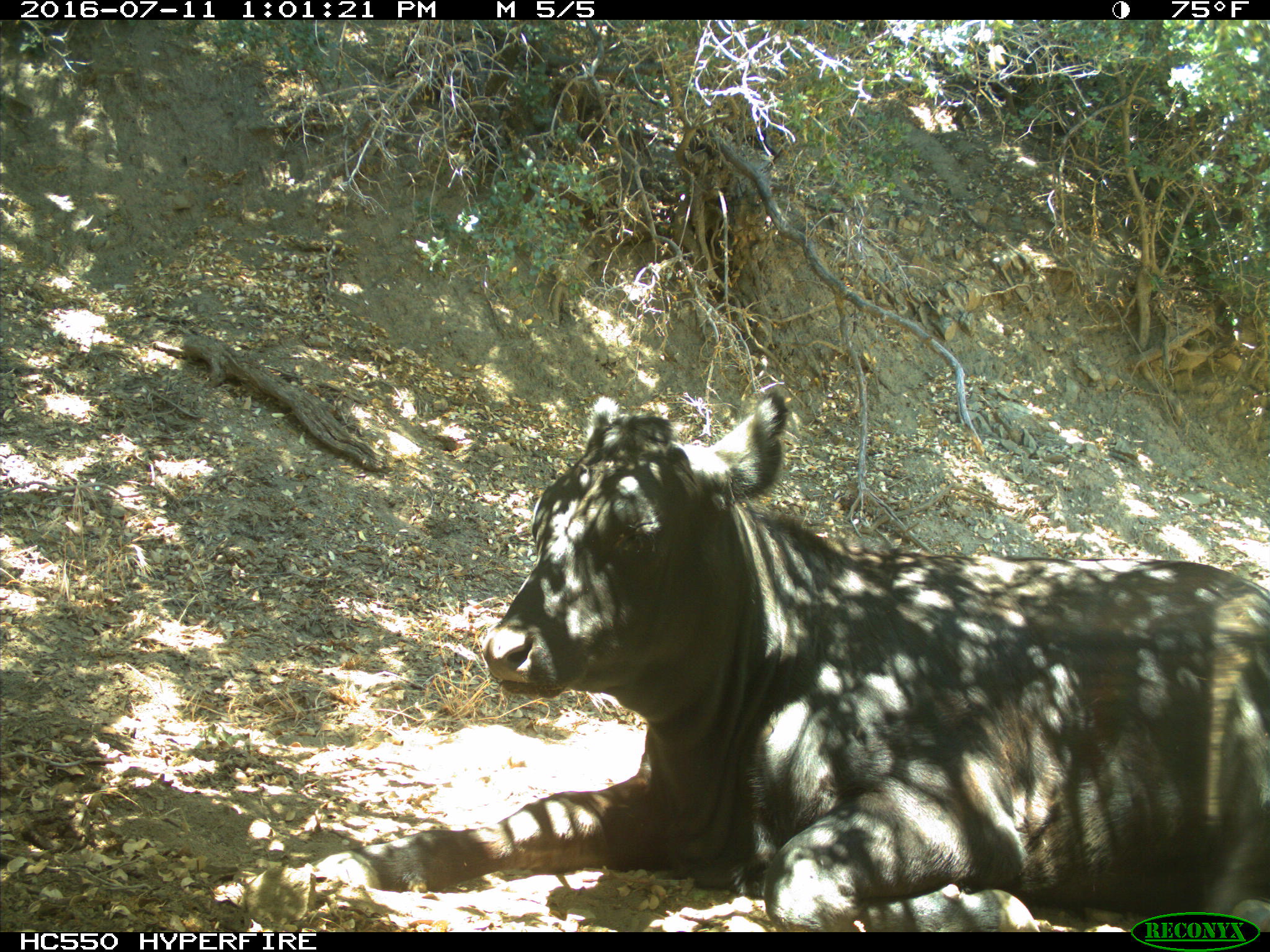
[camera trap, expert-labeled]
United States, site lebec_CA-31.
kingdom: Animalia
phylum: Chordata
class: Mammalia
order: Artiodactyla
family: Bovidae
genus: Bos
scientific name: Bos taurus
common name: domestic cow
Bos taurus (domestic cow).